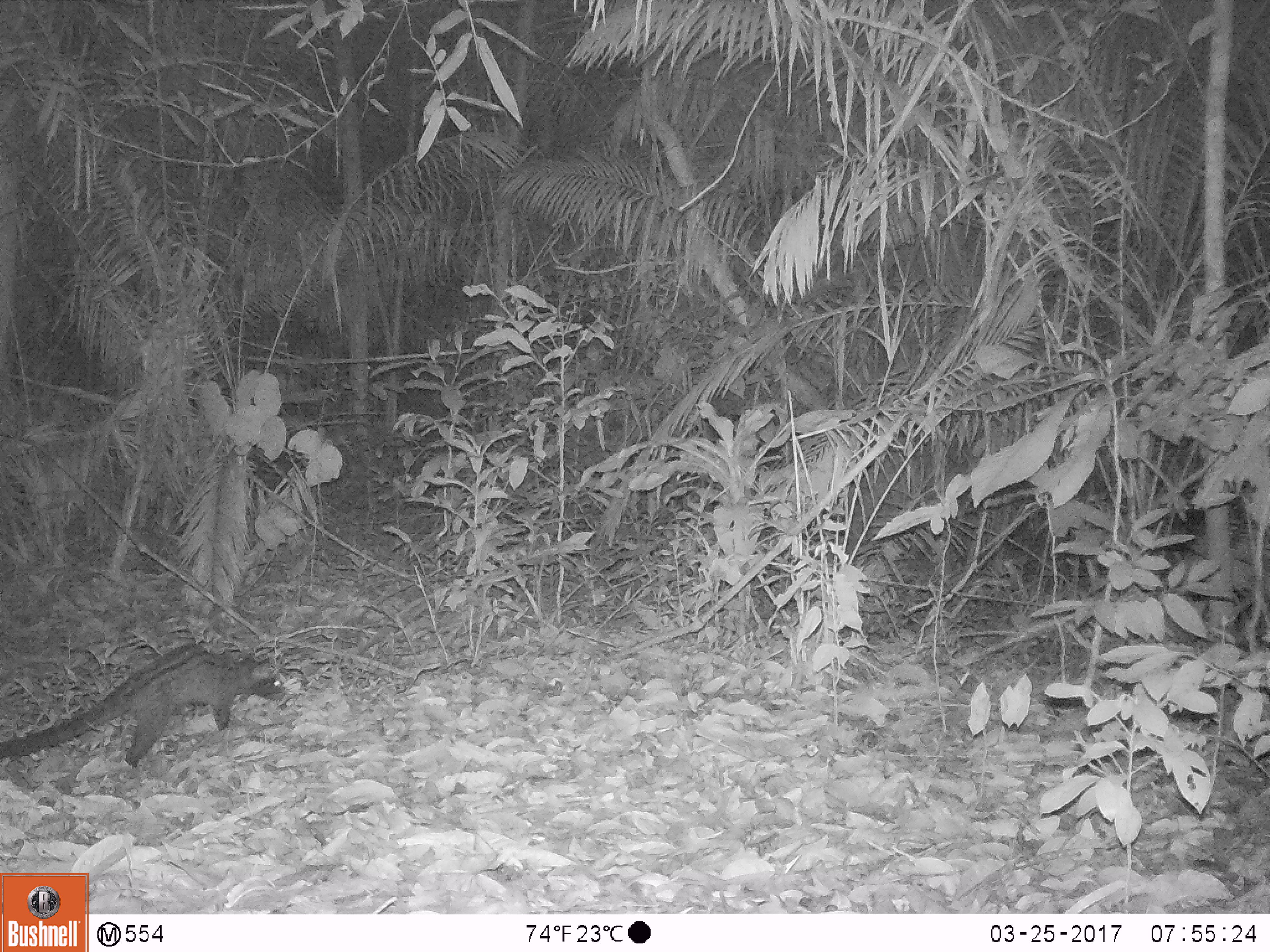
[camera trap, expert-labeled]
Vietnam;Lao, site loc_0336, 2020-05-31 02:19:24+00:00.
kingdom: Animalia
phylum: Chordata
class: Mammalia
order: Carnivora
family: Viverridae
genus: Paradoxurus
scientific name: Paradoxurus hermaphroditus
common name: common palm civet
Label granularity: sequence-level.